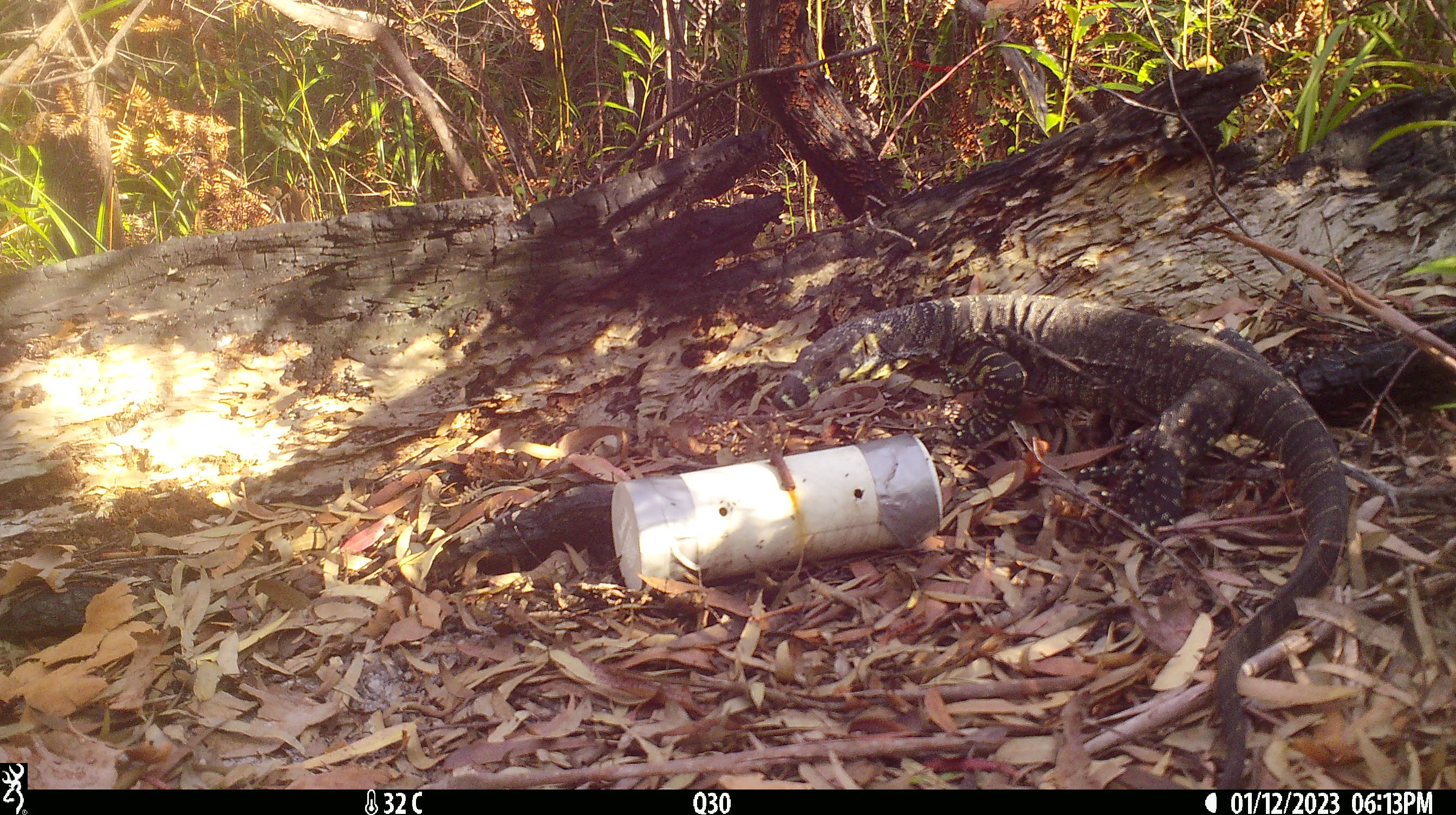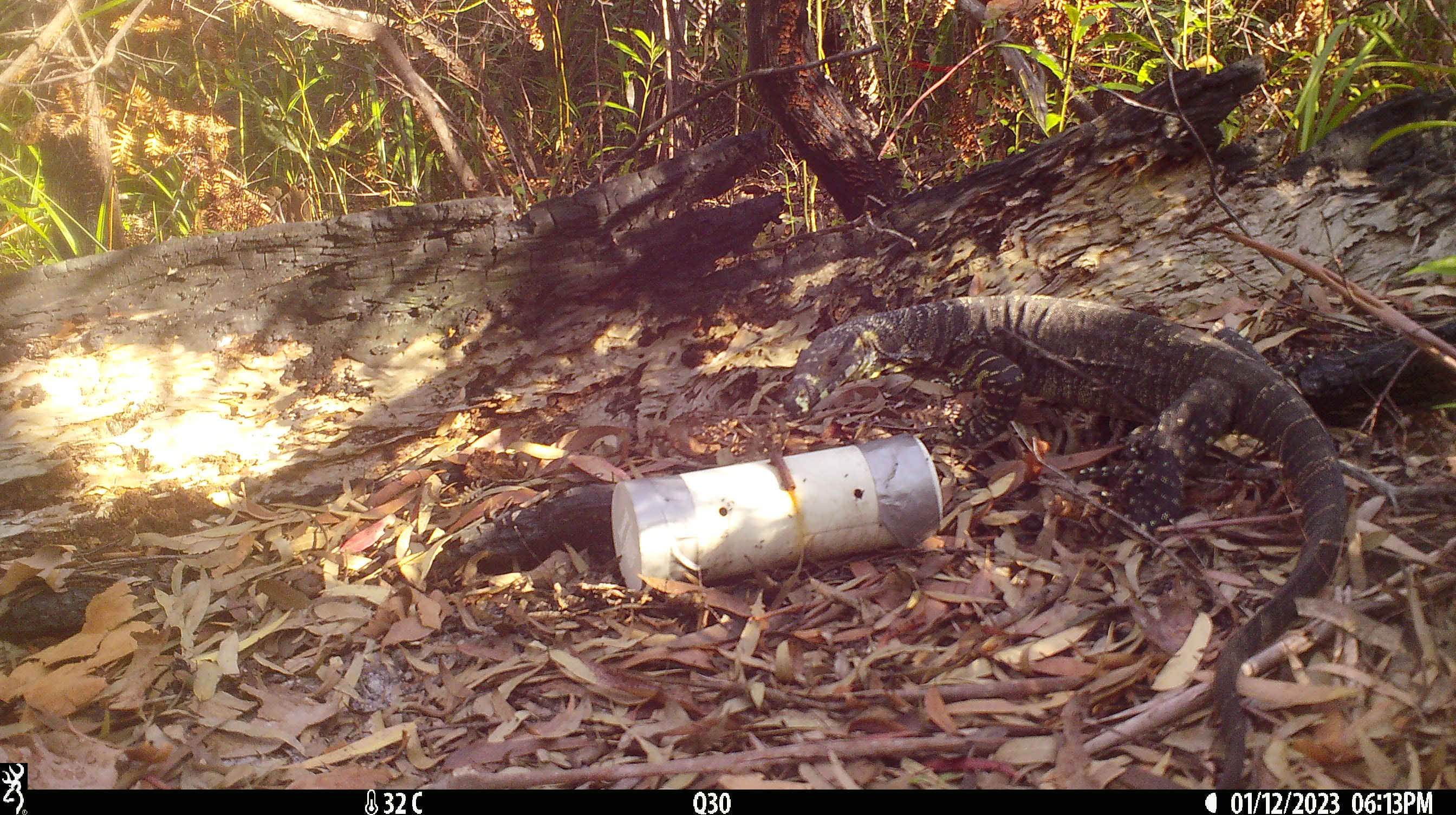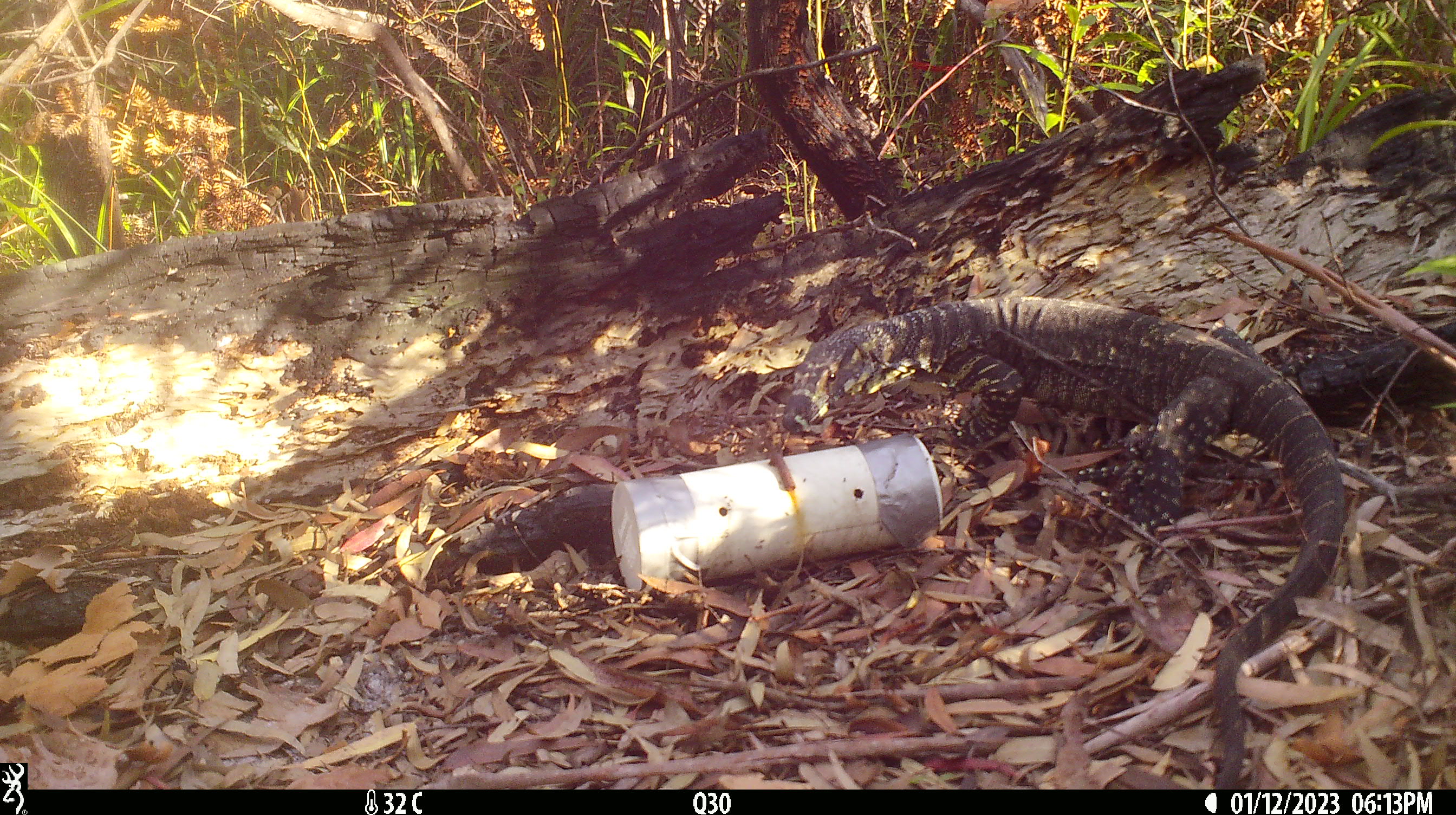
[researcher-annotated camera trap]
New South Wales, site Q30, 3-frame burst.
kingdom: Animalia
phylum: Chordata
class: Reptilia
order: Squamata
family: Varanidae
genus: Varanus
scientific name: Varanus varius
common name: lace monitor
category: goanna